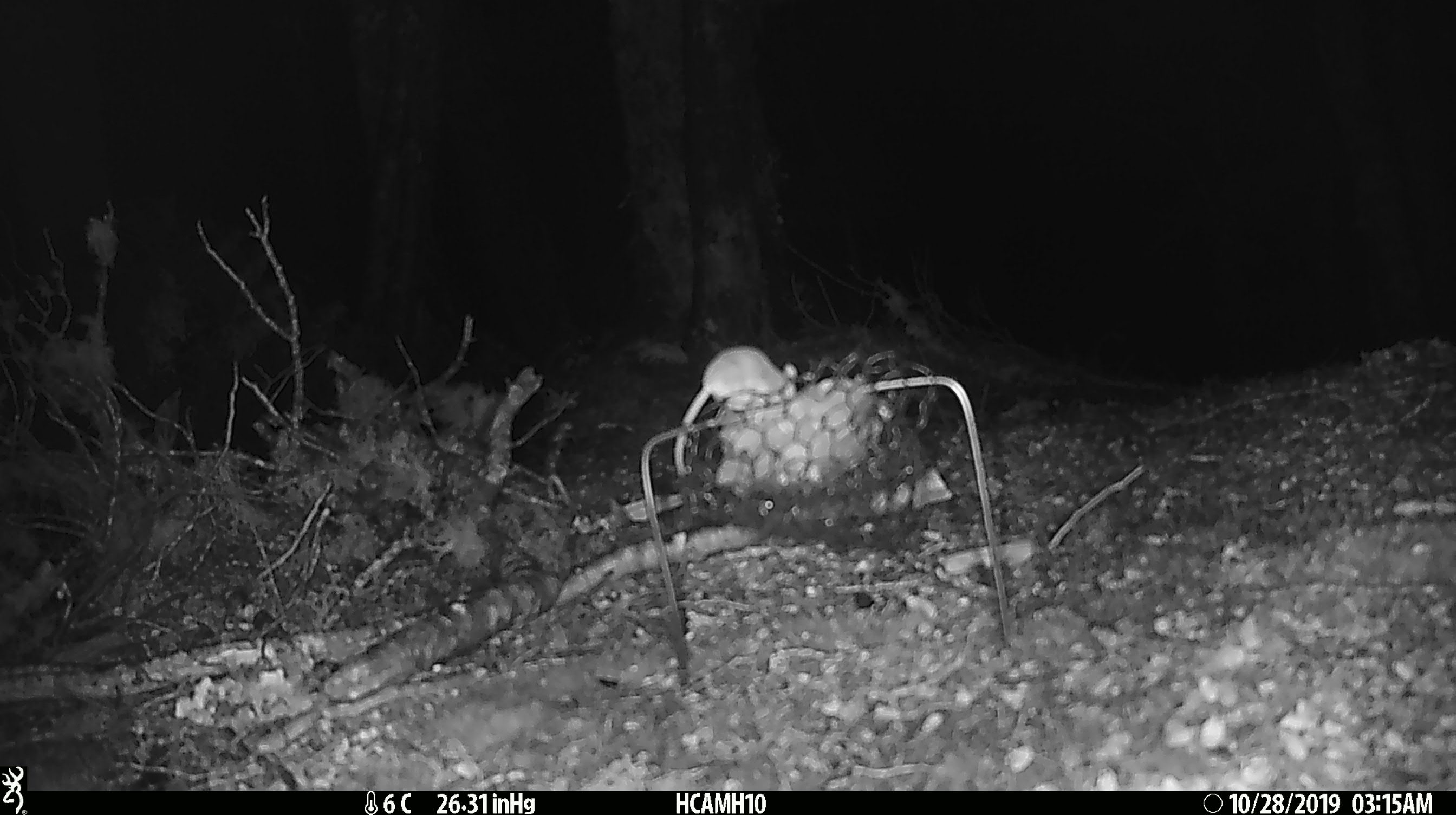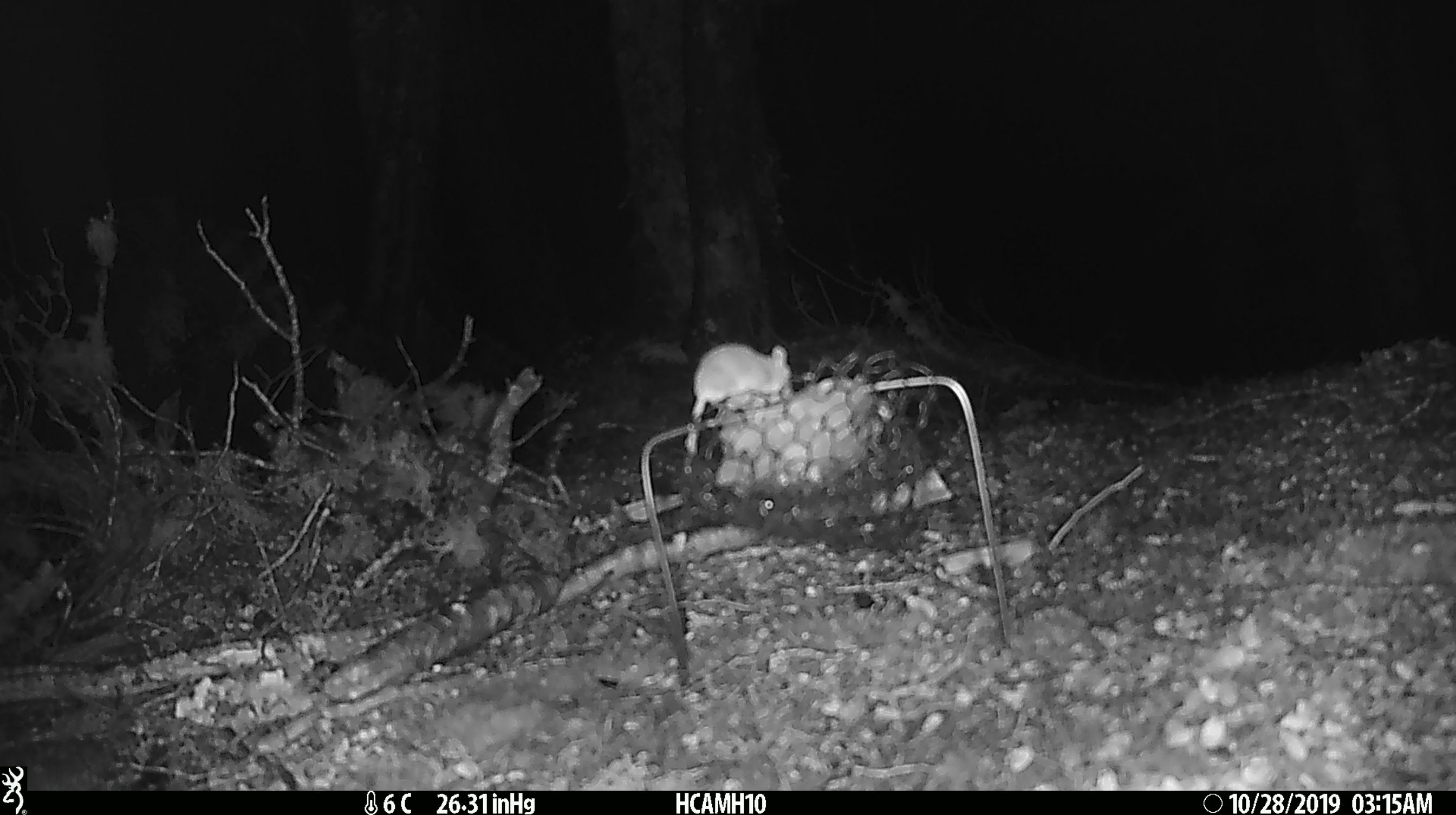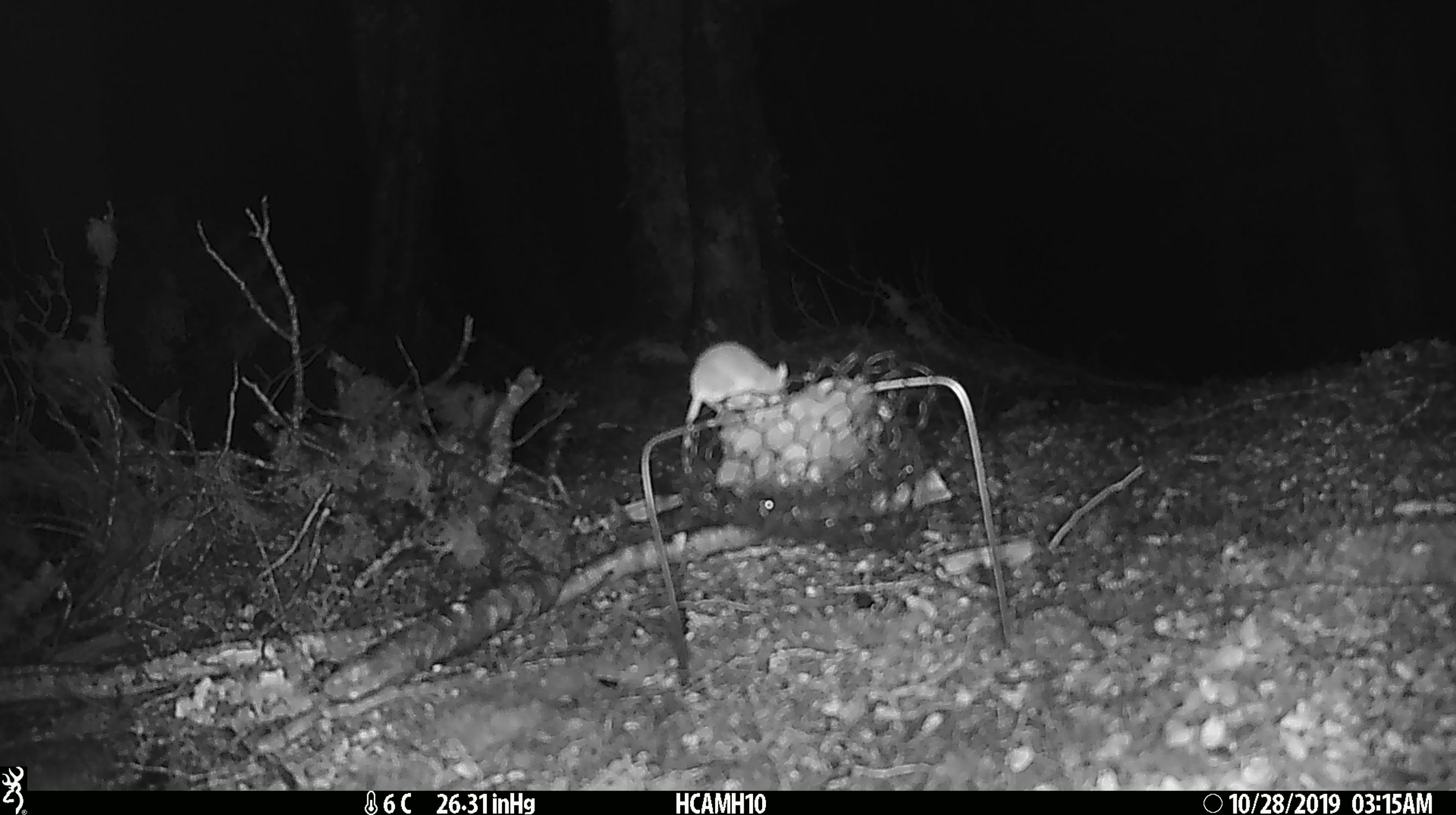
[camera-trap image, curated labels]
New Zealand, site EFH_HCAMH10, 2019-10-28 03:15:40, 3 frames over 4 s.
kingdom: Animalia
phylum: Chordata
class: Mammalia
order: Rodentia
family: Muridae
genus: Mus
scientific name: Mus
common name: mouse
Mouse (Mus).